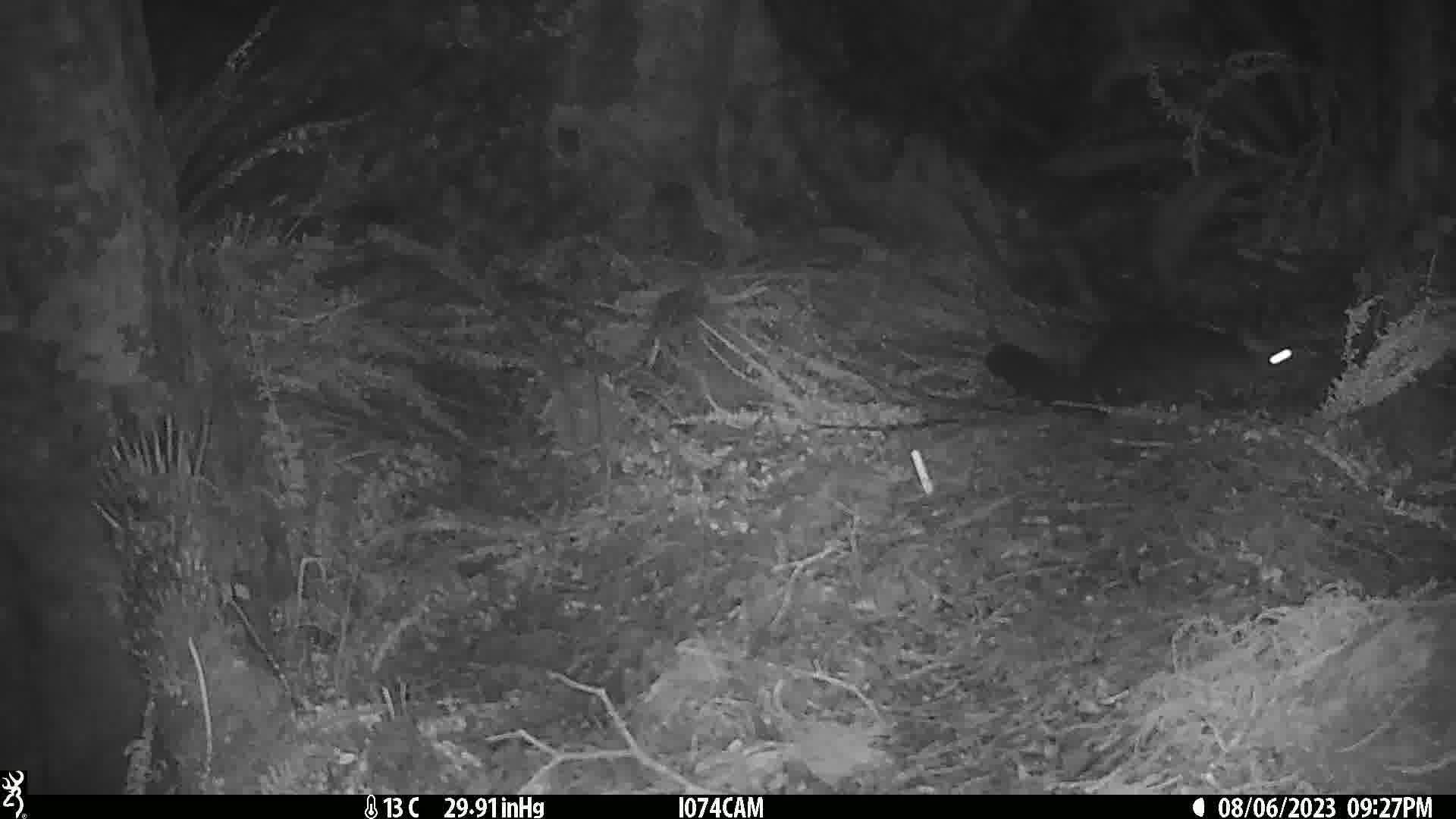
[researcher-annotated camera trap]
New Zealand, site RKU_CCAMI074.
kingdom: Animalia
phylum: Chordata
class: Mammalia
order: Diprotodontia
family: Phalangeridae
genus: Trichosurus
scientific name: Trichosurus vulpecula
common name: common brushtail possum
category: possum